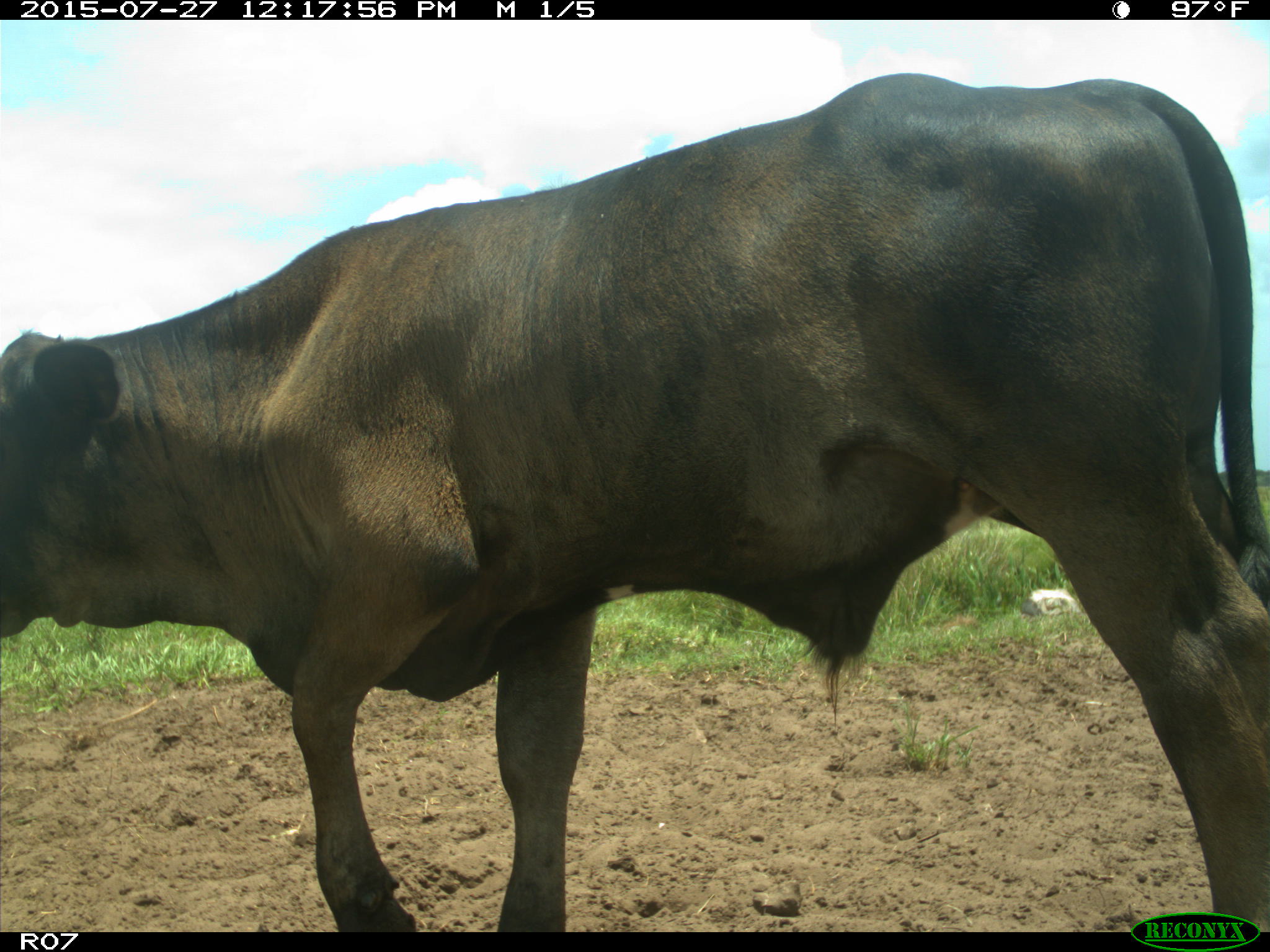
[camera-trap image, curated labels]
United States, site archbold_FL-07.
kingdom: Animalia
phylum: Chordata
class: Mammalia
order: Artiodactyla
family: Bovidae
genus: Bos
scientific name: Bos taurus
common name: domestic cow